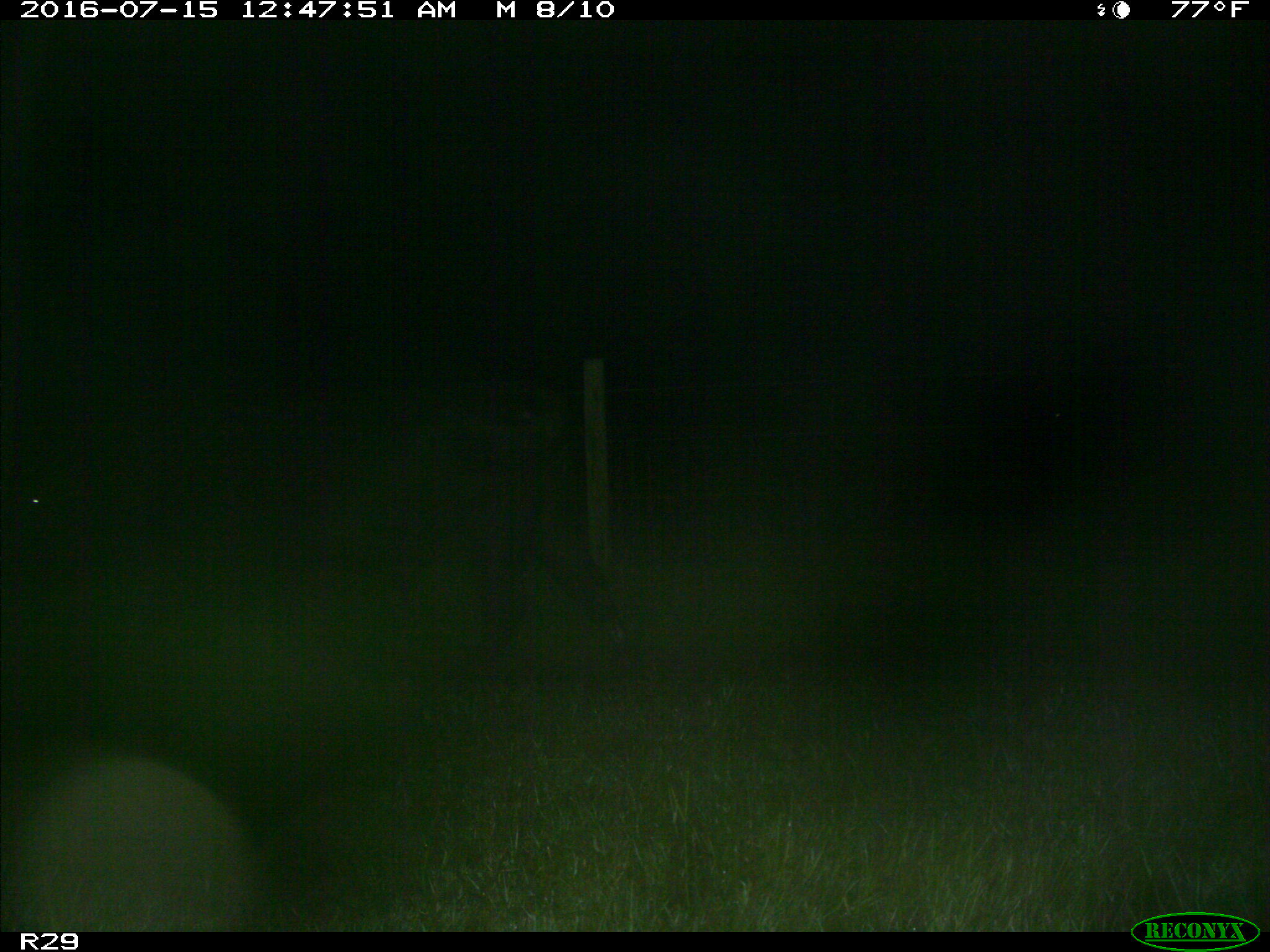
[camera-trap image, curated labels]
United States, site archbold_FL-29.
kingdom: Animalia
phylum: Chordata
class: Mammalia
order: Artiodactyla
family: Bovidae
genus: Bos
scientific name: Bos taurus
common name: domestic cow